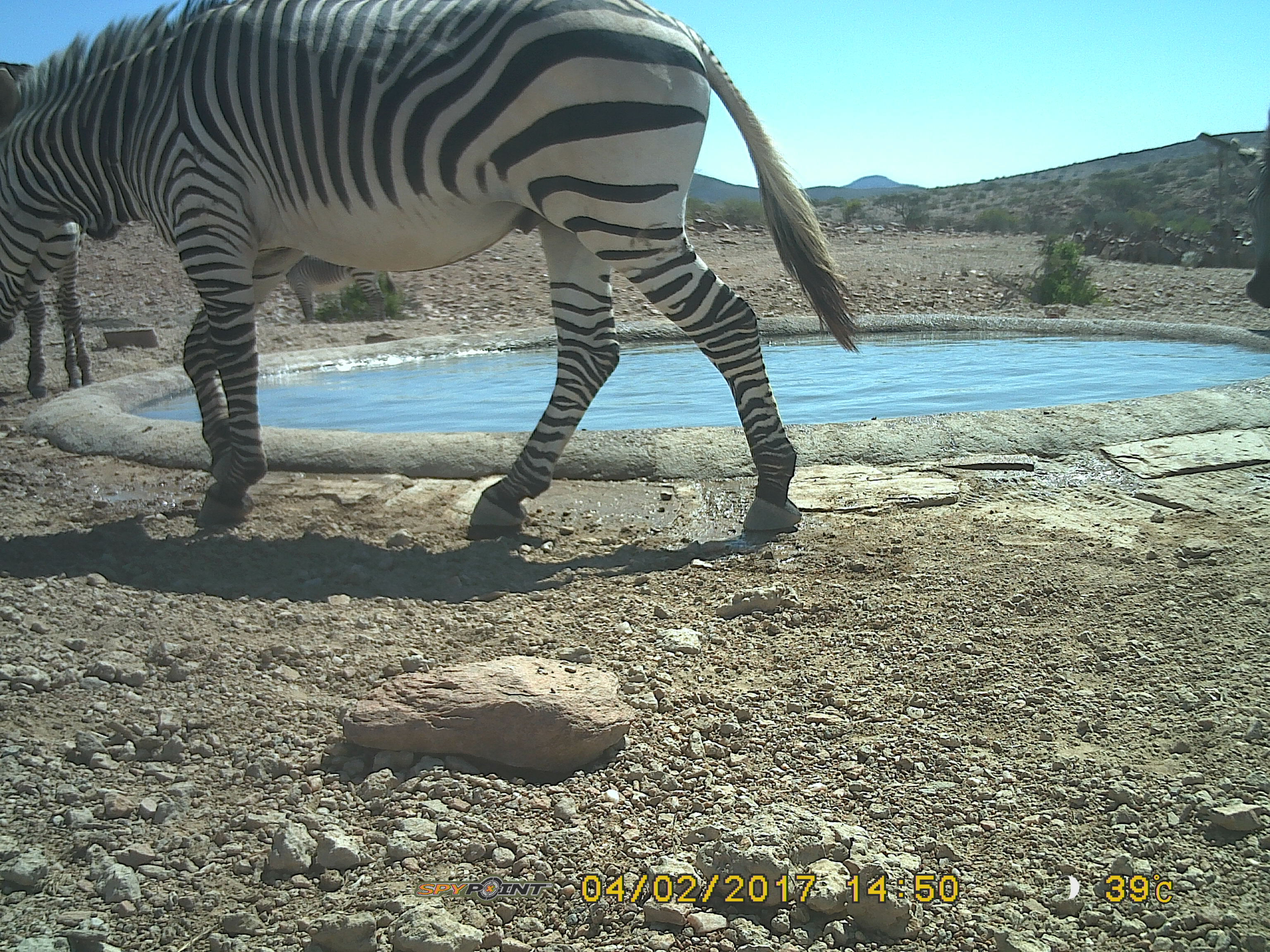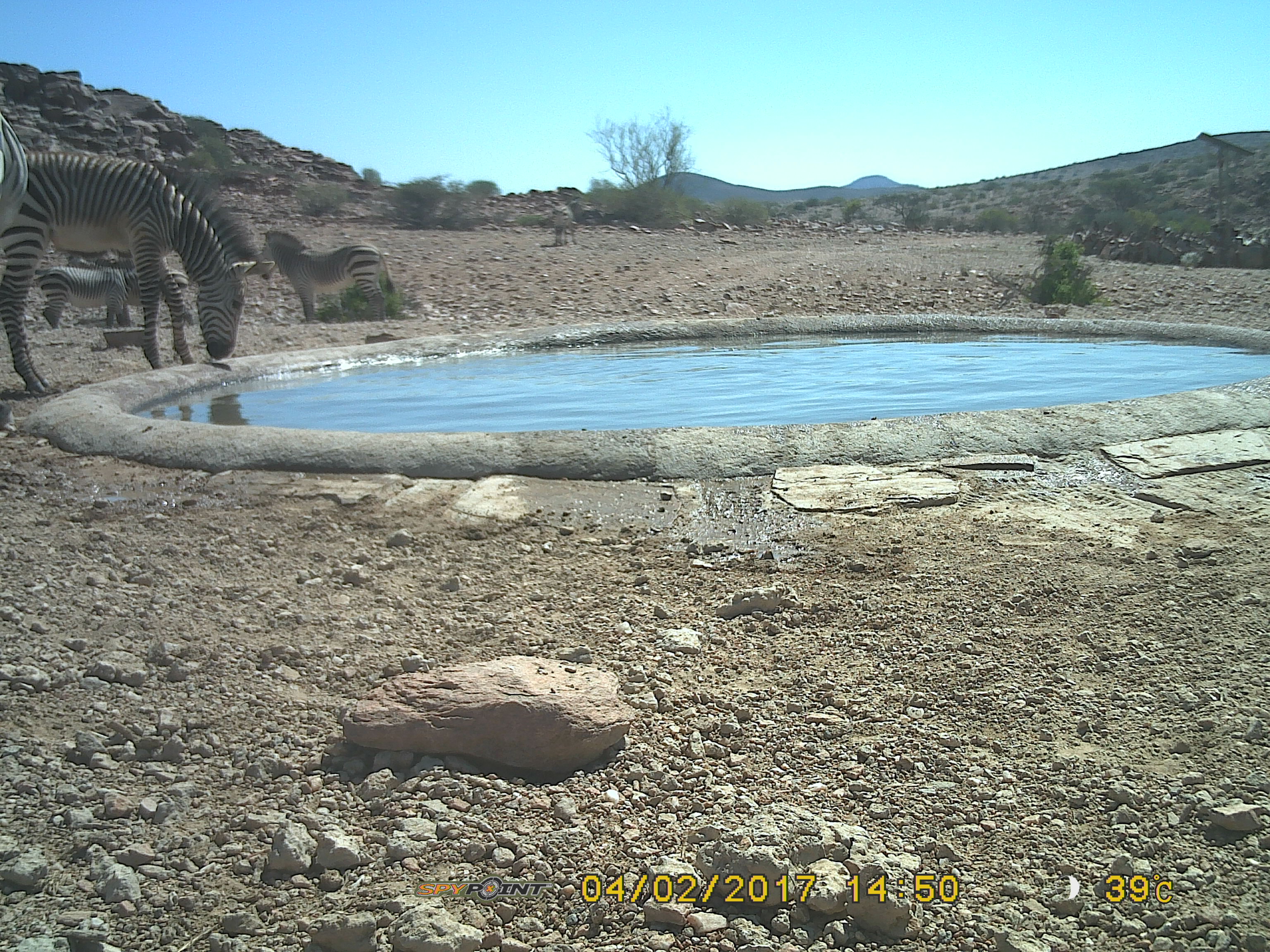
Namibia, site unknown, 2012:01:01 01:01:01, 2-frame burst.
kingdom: Animalia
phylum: Chordata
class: Mammalia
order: Perissodactyla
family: Equidae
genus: Equus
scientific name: Equus zebra hartmannae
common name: hartmann's mountain zebra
Equus zebra hartmannae (hartmann's mountain zebra).